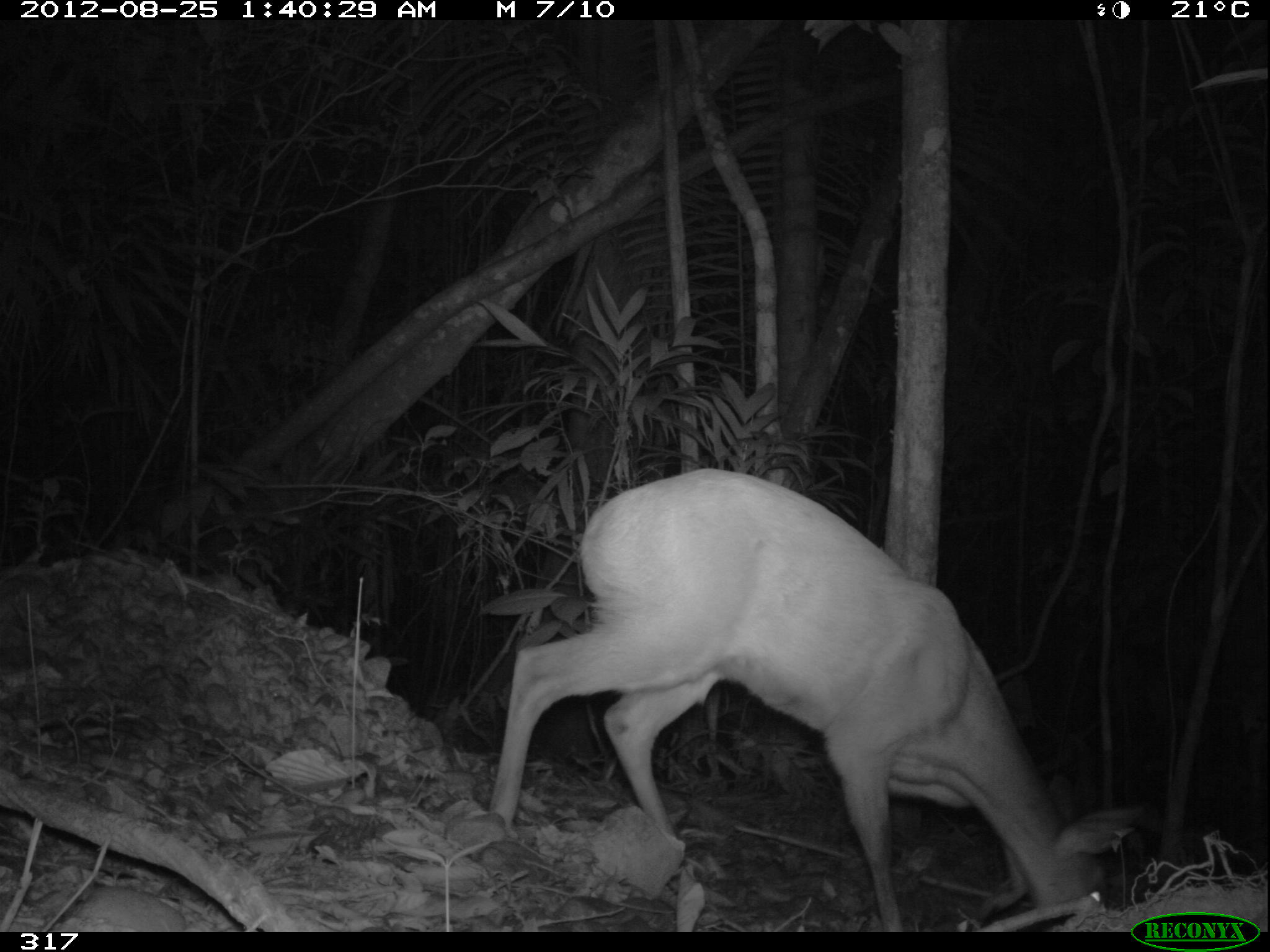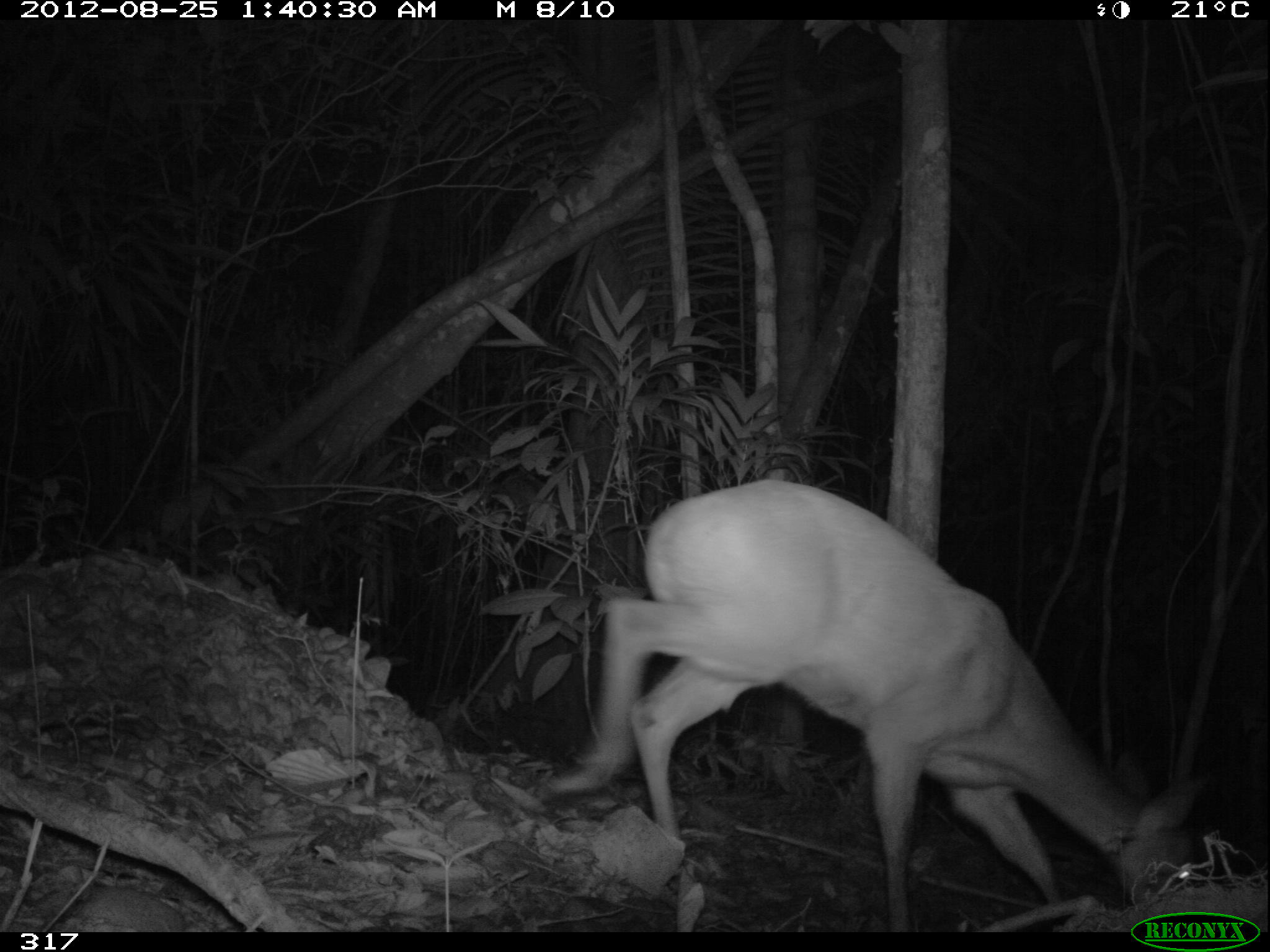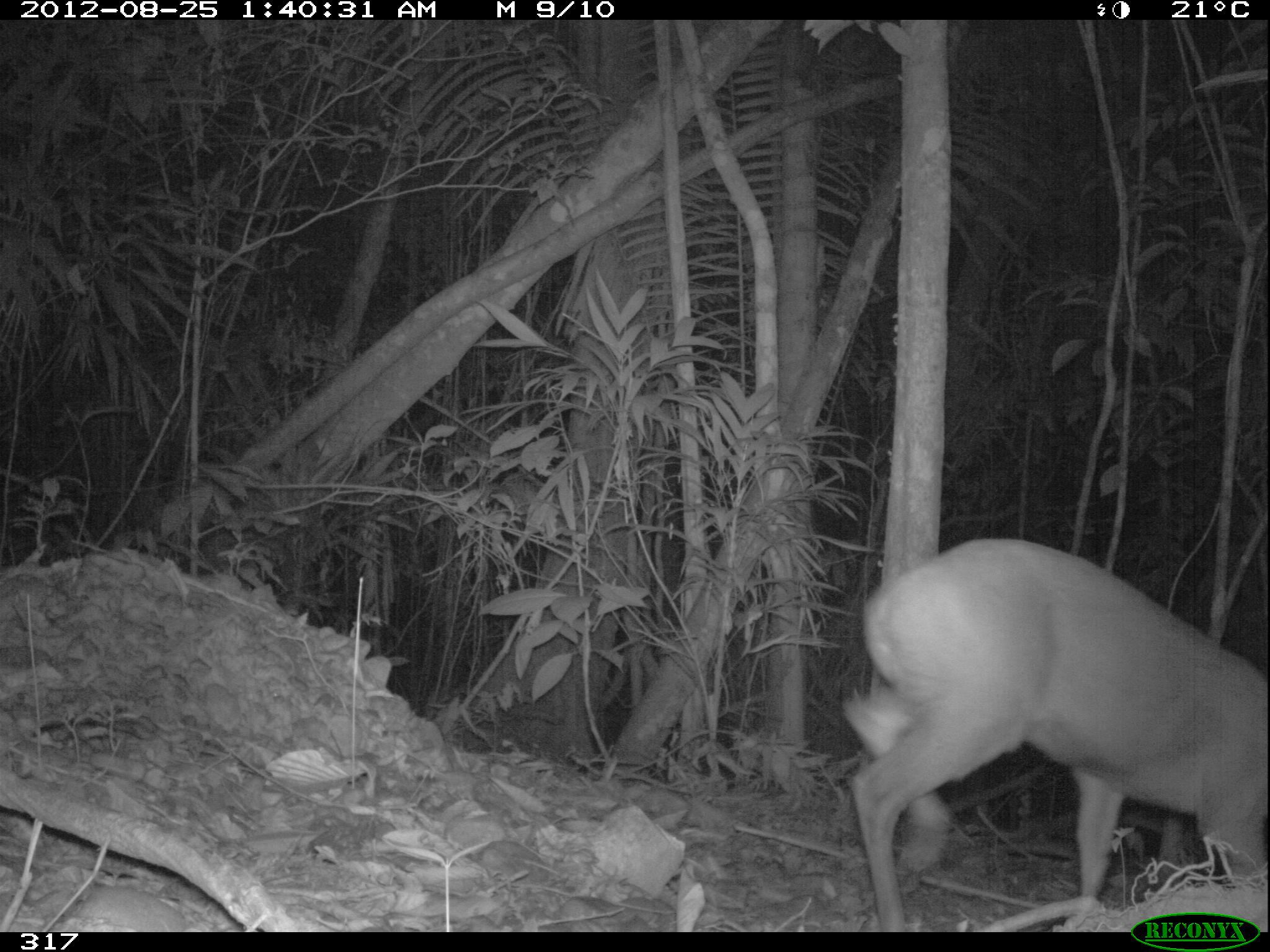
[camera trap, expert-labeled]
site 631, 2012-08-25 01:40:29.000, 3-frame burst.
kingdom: Animalia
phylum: Chordata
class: Mammalia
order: Artiodactyla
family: Cervidae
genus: Mazama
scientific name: Mazama americana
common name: red brocket